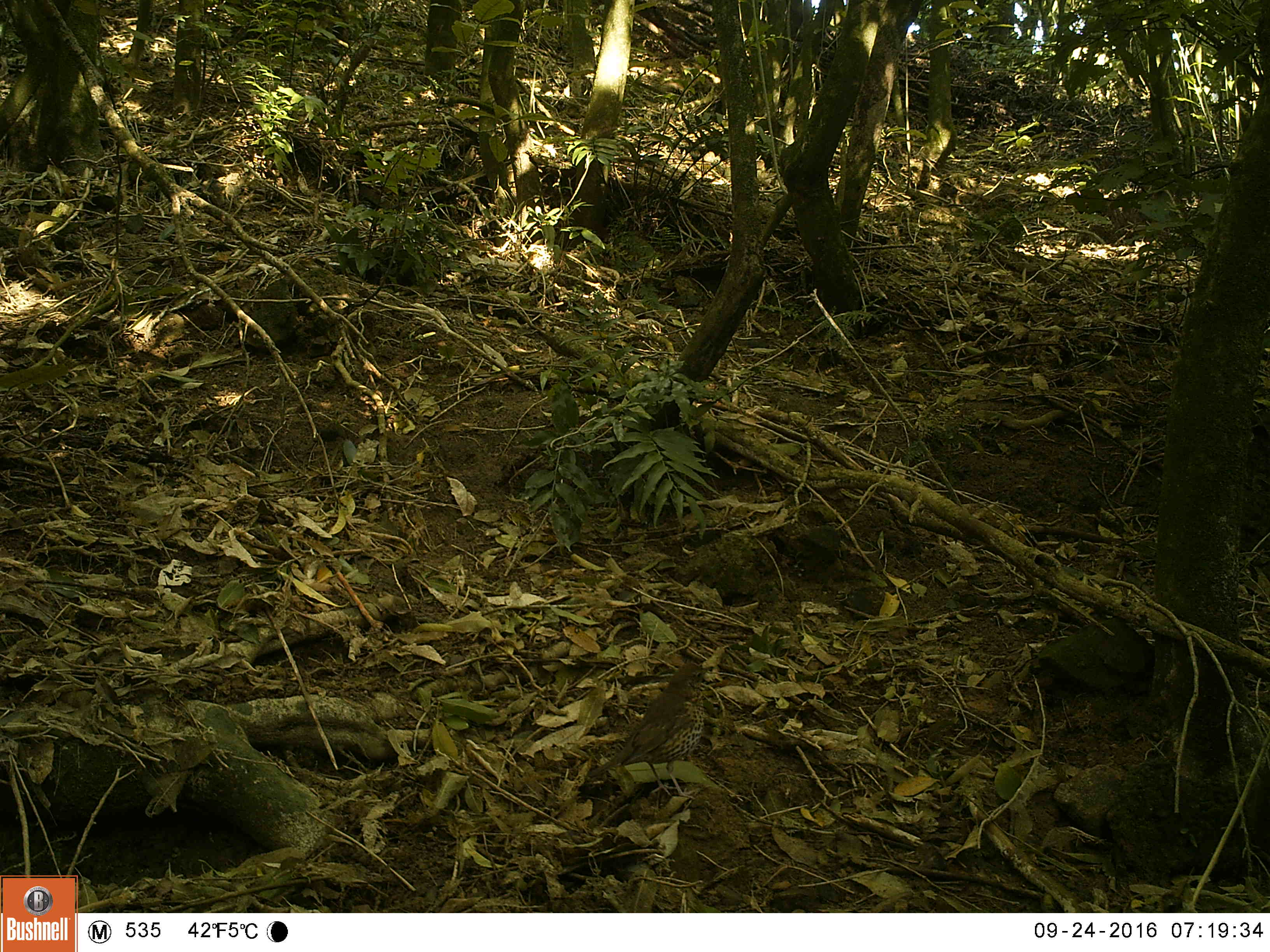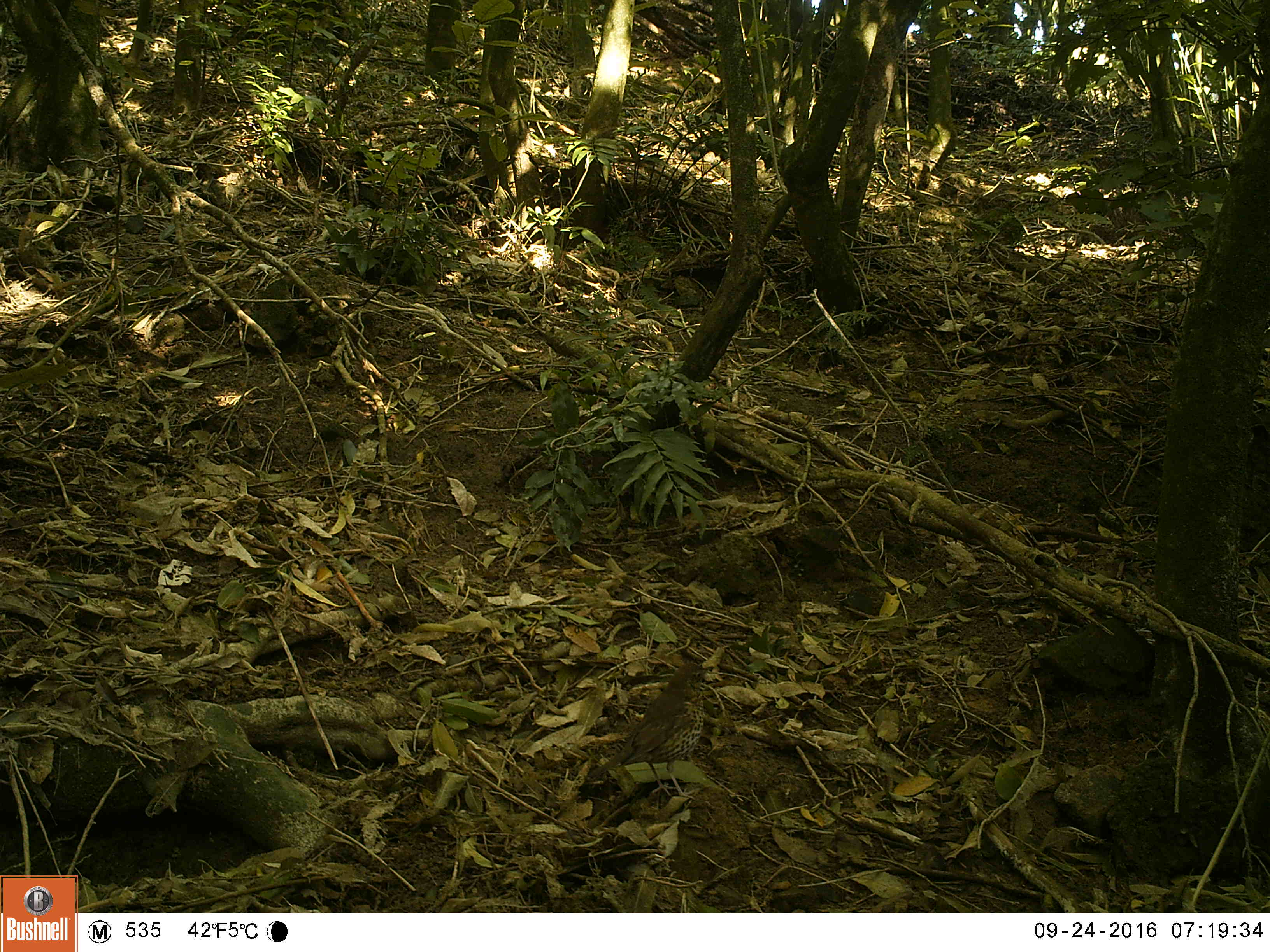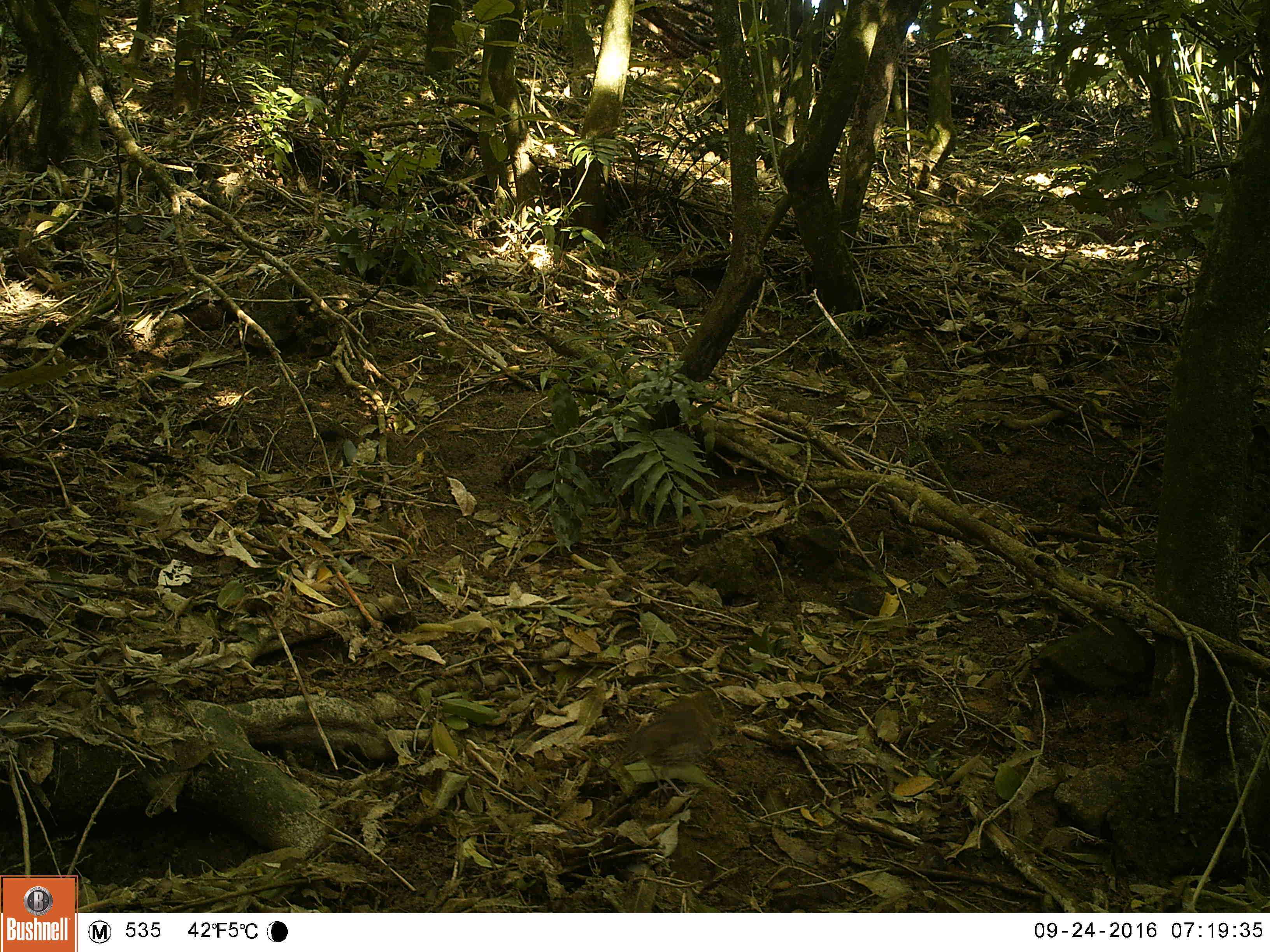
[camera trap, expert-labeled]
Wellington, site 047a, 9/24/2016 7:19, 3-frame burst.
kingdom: Animalia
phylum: Chordata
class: Aves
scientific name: Aves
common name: bird